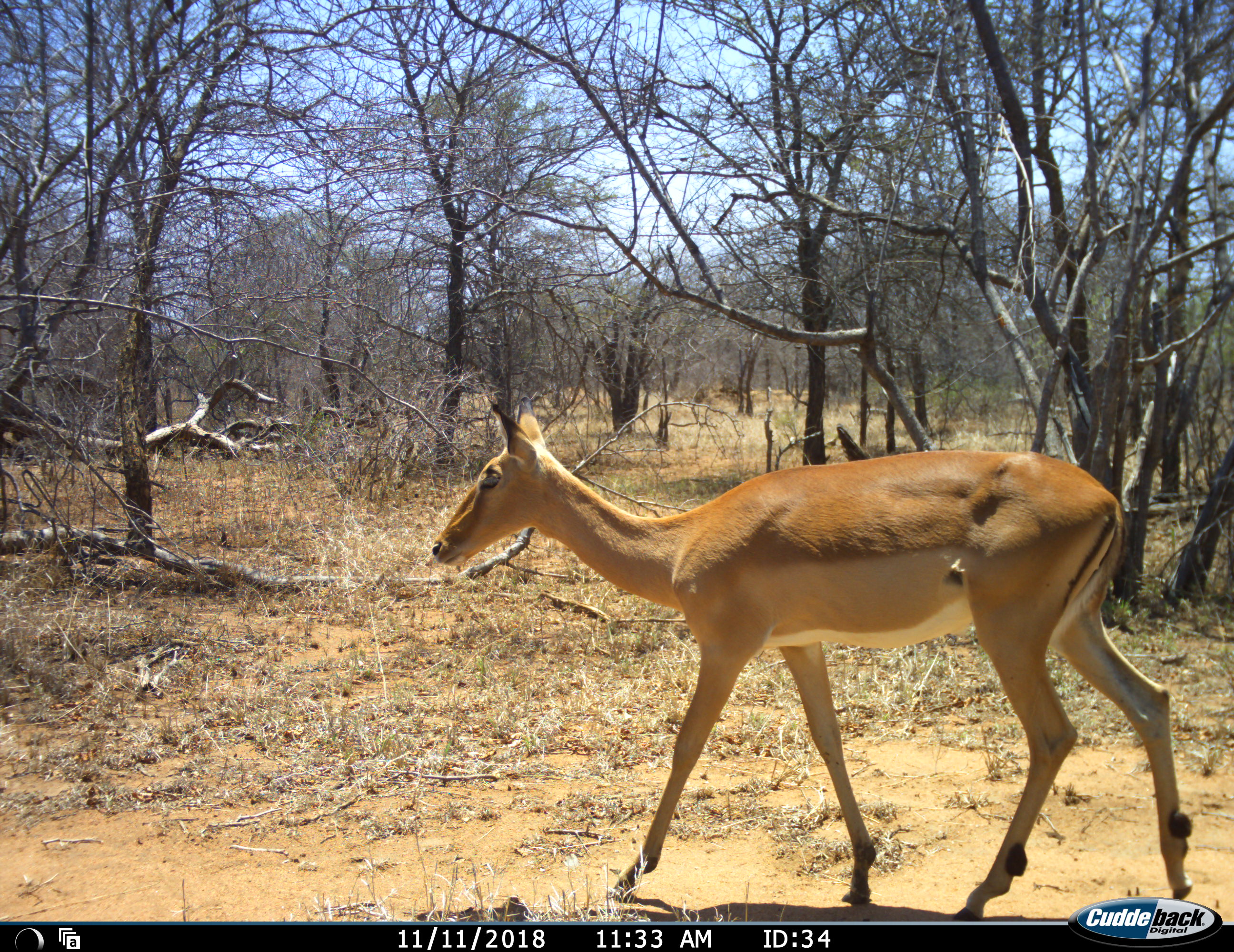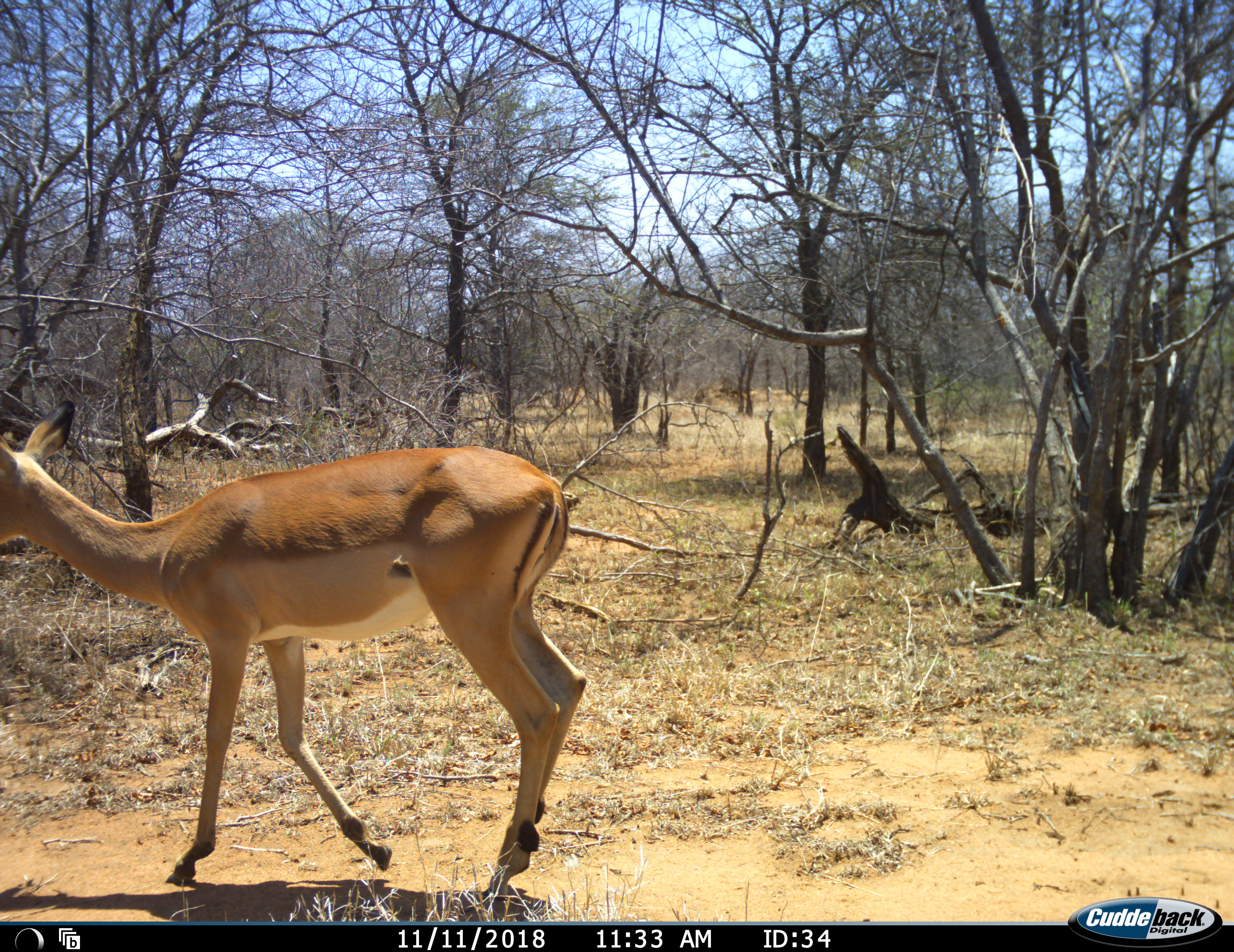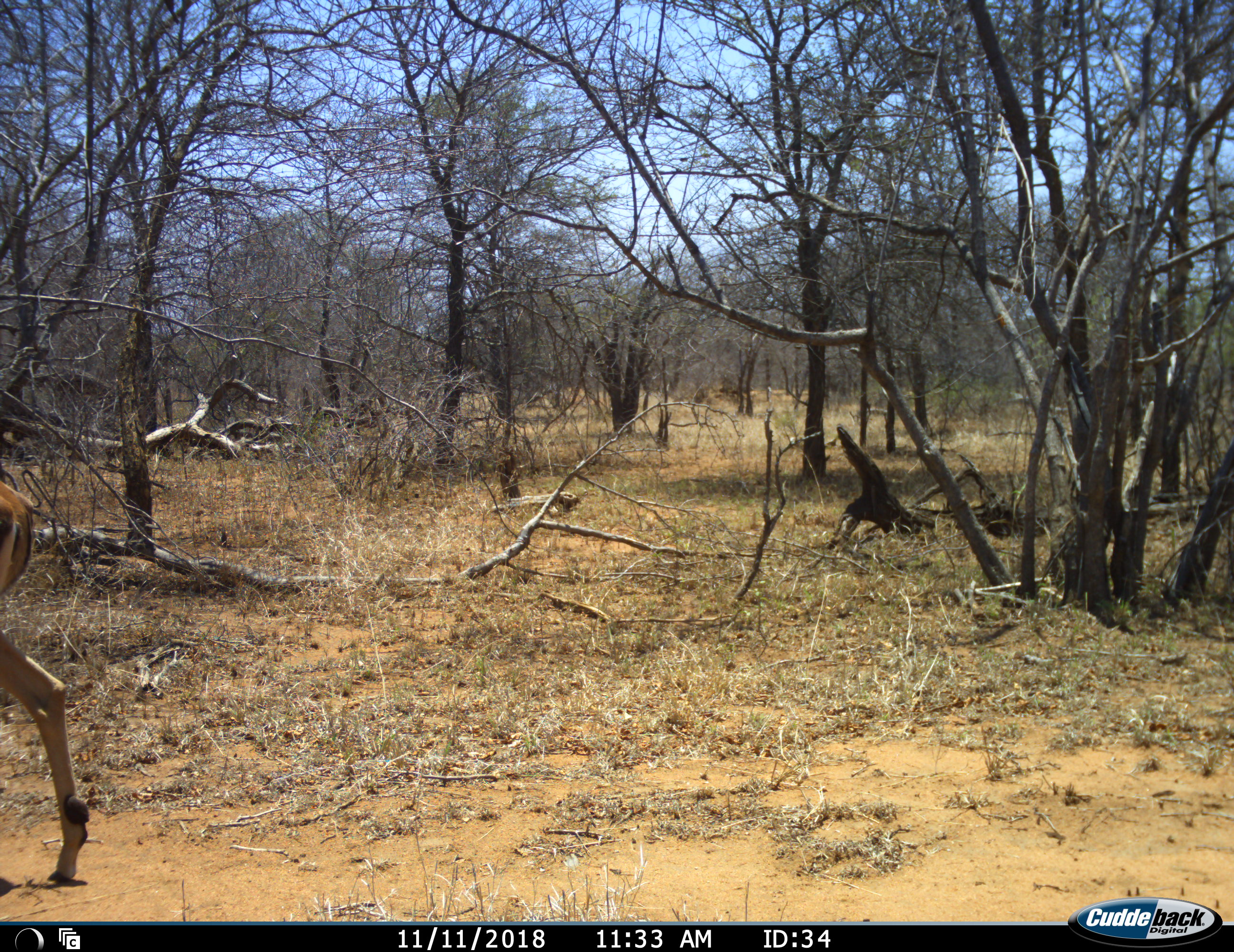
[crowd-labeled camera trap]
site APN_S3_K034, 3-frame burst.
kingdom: Animalia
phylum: Chordata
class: Mammalia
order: Artiodactyla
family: Bovidae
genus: Aepyceros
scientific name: Aepyceros melampus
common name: impala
Impala (Aepyceros melampus), count 1. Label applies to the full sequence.